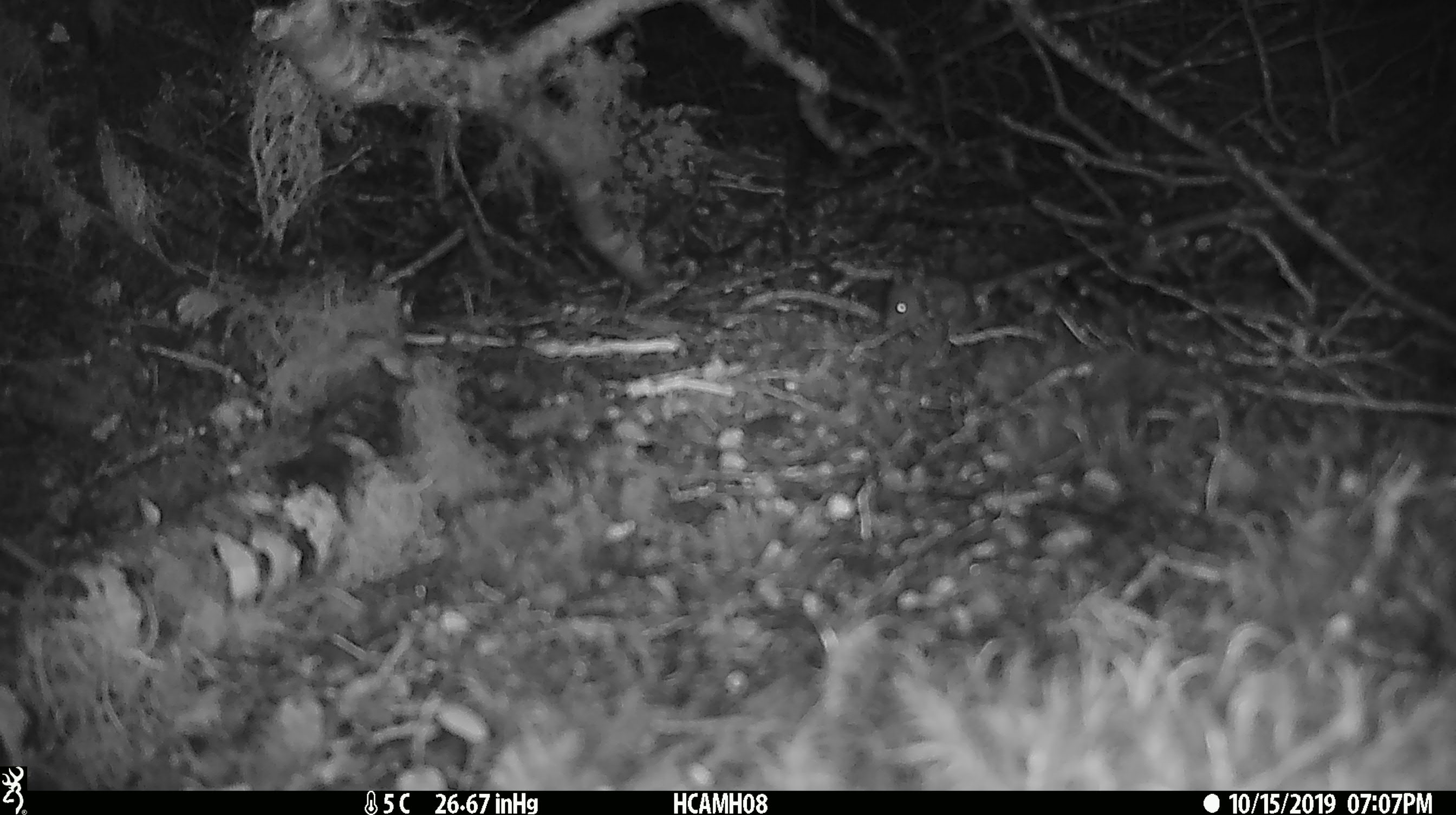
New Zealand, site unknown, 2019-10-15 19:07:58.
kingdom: Animalia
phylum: Chordata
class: Mammalia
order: Rodentia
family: Muridae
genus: Mus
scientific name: Mus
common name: mouse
Mouse (Mus).